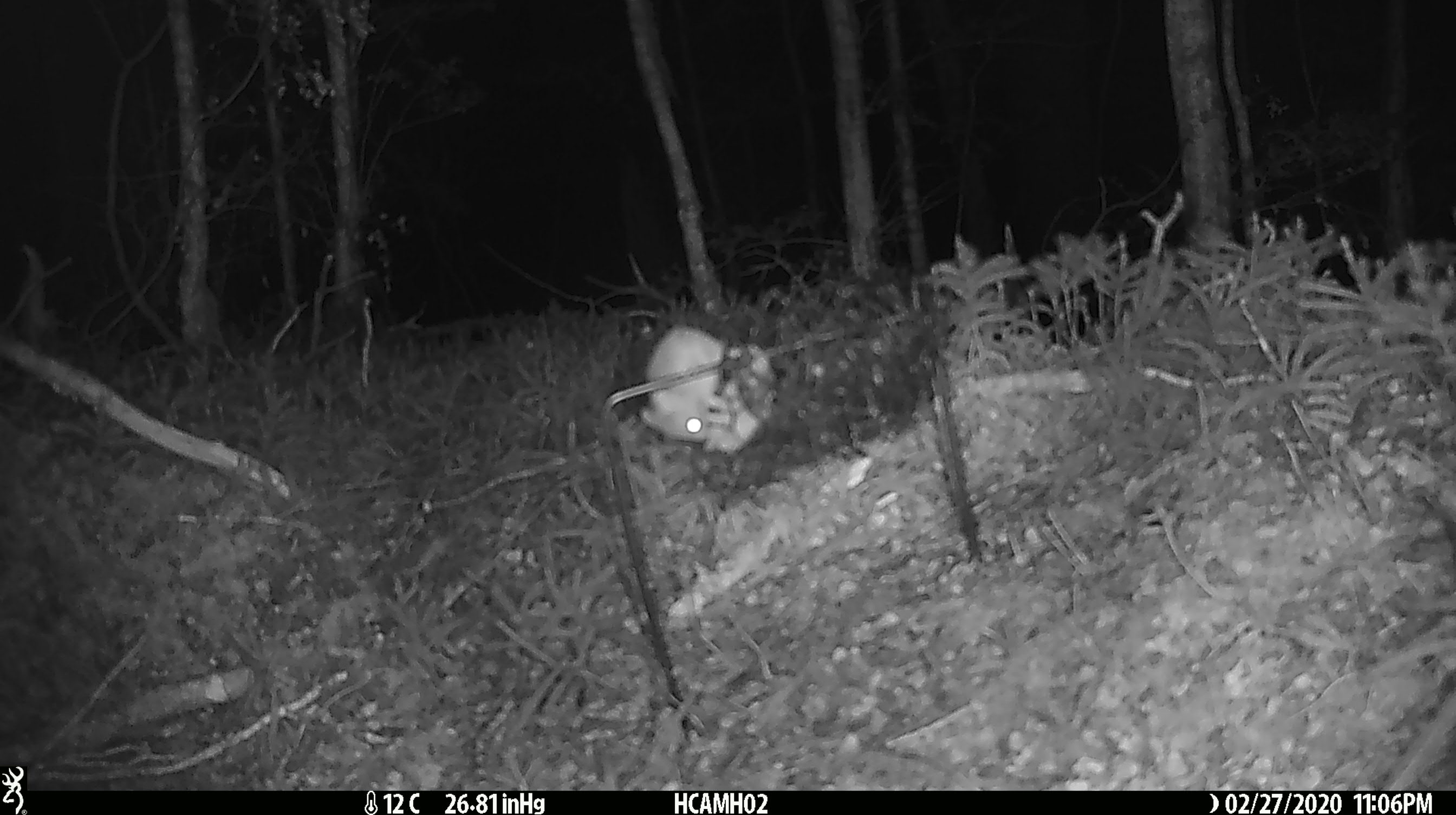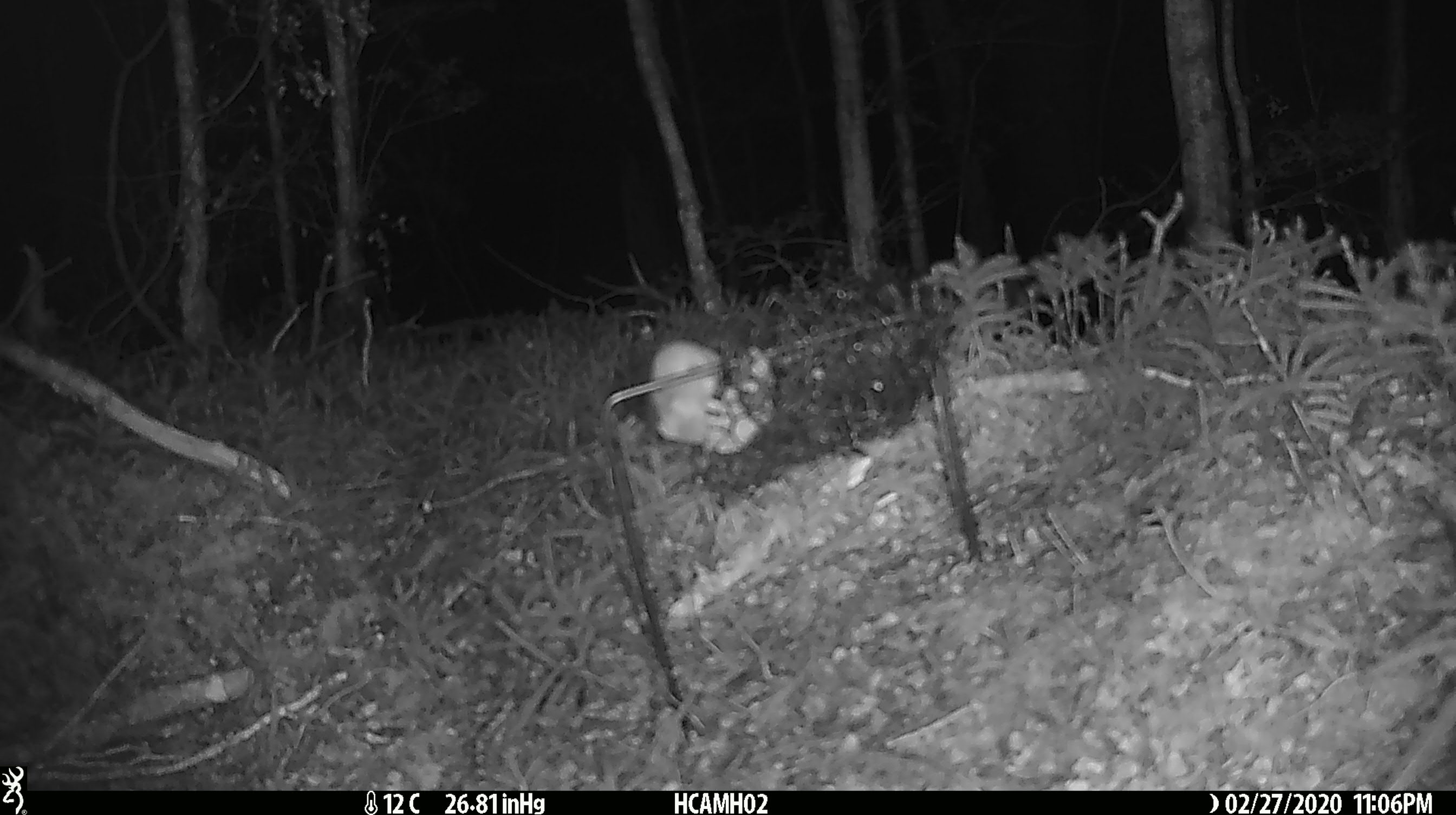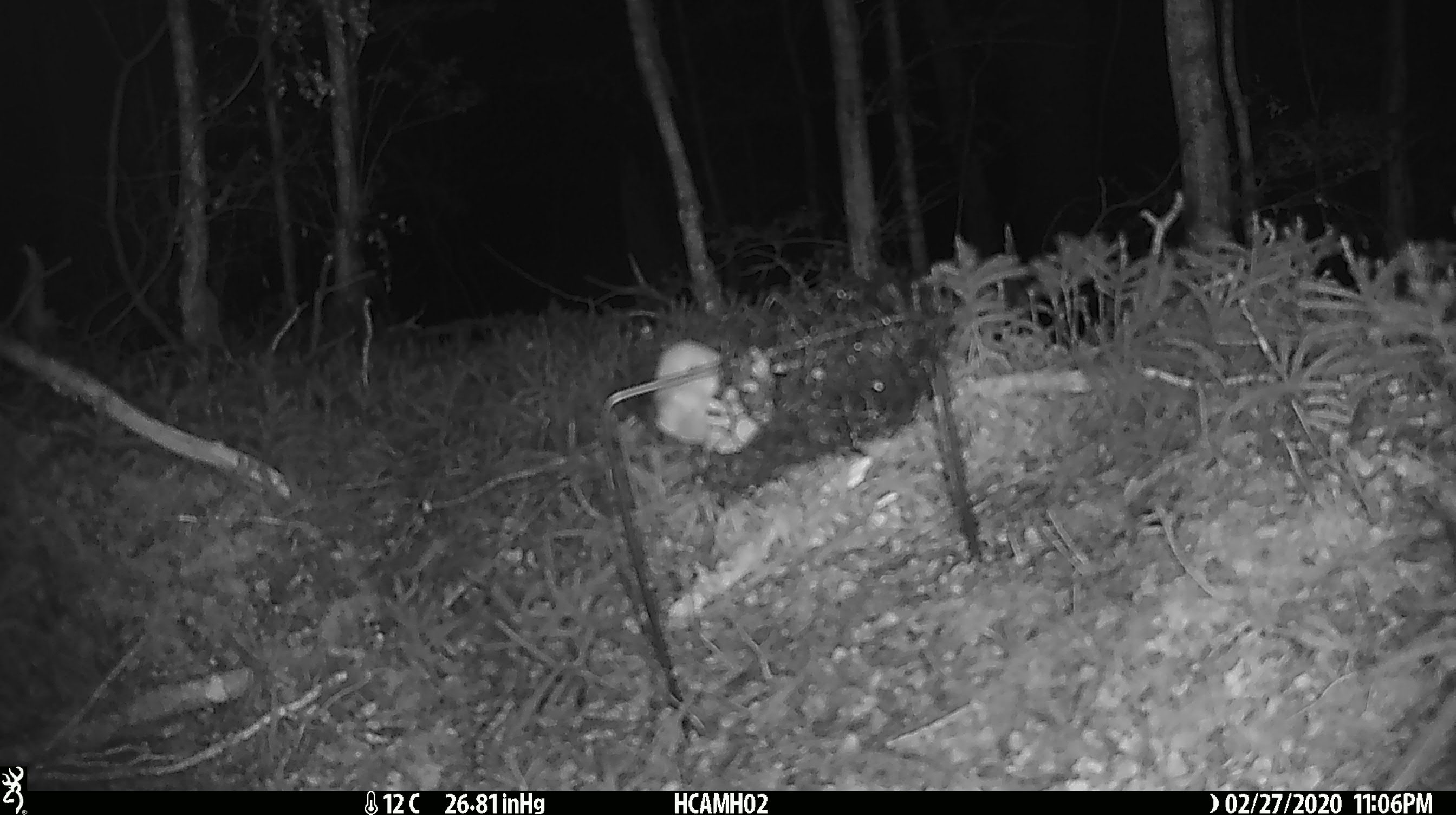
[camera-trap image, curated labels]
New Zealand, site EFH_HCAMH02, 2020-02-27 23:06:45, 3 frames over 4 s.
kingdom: Animalia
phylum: Chordata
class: Mammalia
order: Rodentia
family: Muridae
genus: Mus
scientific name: Mus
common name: mouse